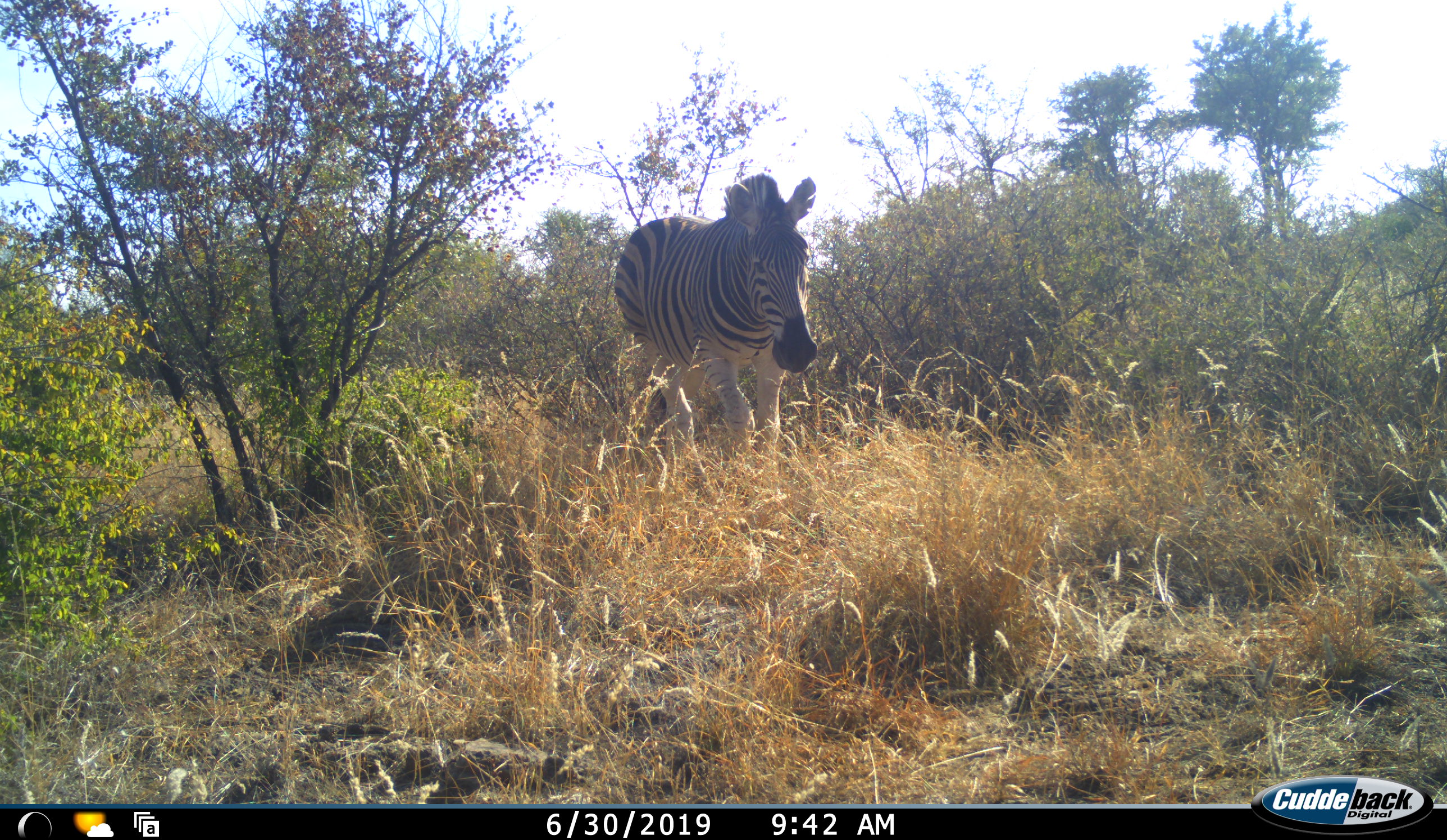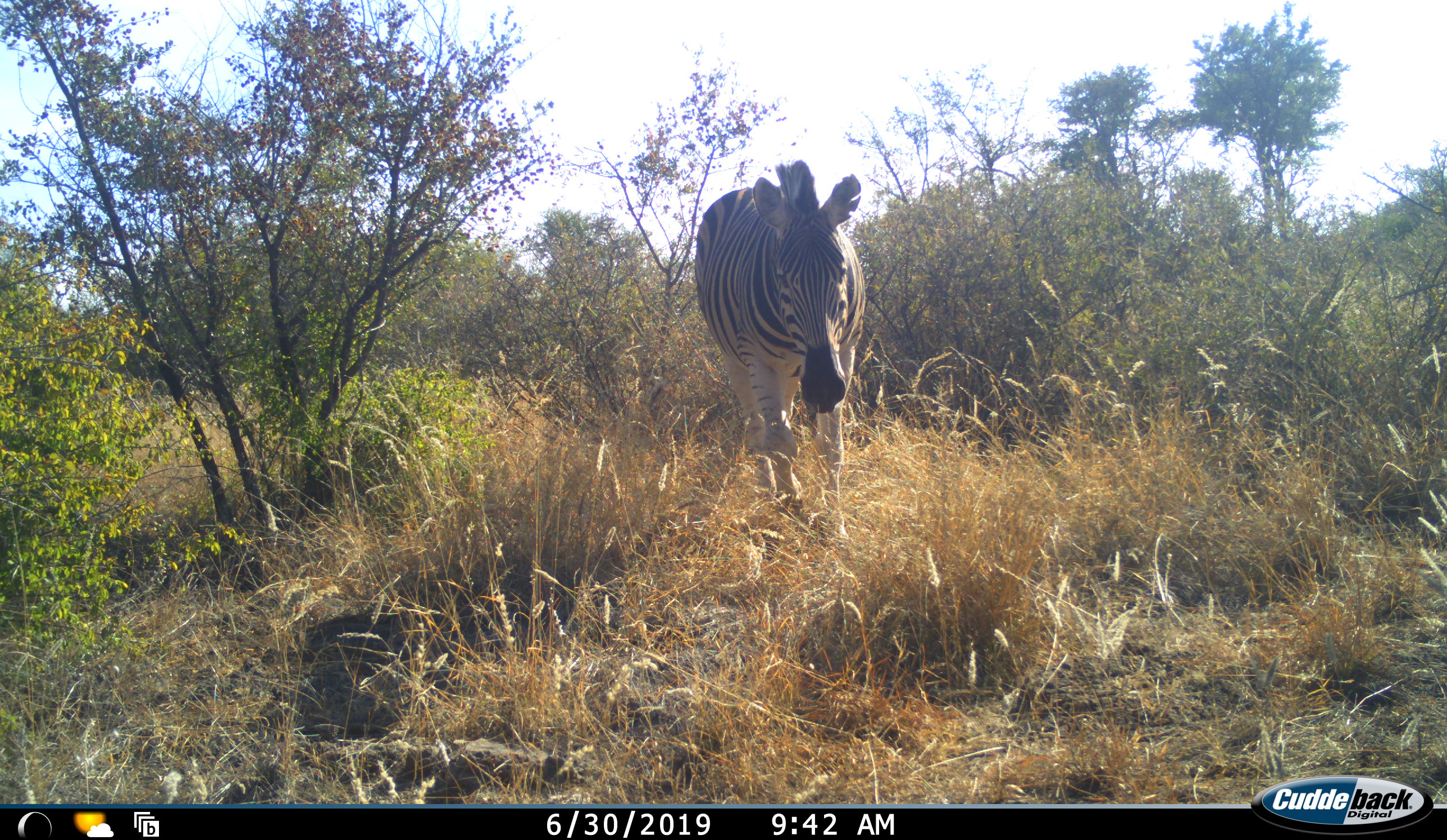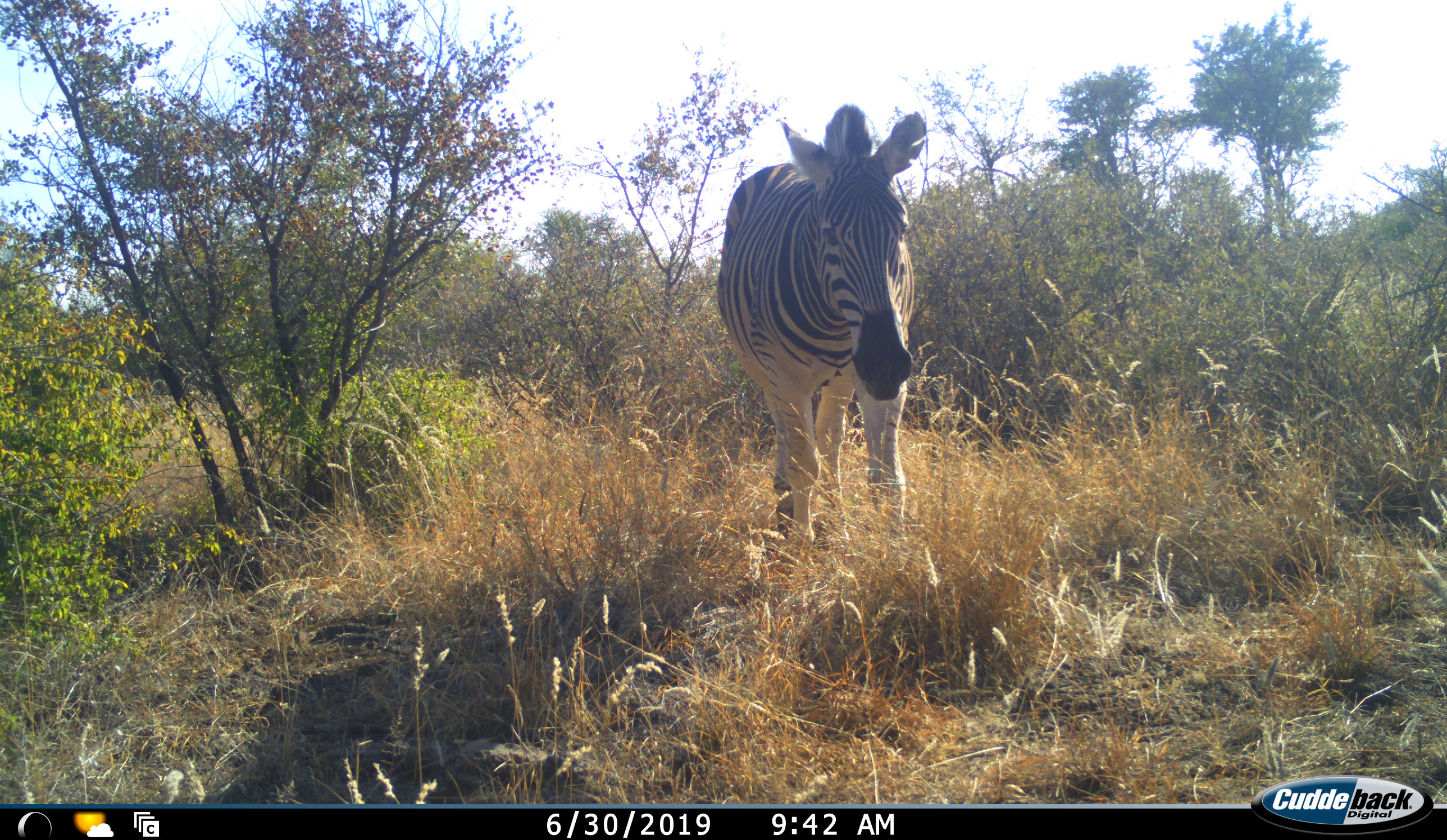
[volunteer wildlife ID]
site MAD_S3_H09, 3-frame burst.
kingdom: Animalia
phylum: Chordata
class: Mammalia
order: Perissodactyla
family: Equidae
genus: Equus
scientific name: Equus quagga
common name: plains zebra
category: zebraplains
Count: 1.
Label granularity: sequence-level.